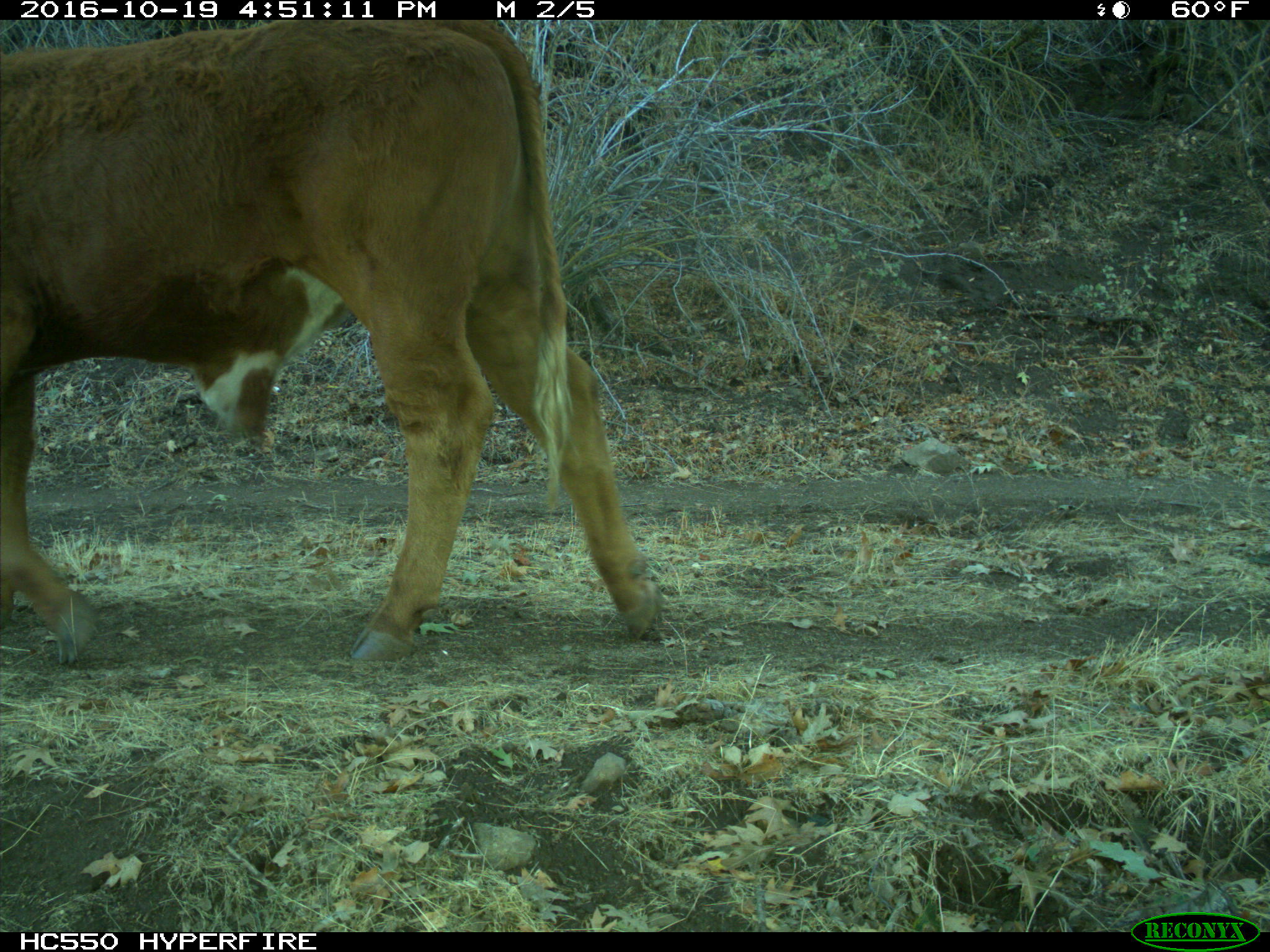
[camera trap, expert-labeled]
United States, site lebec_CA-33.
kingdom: Animalia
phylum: Chordata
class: Mammalia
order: Artiodactyla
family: Bovidae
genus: Bos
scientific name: Bos taurus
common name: domestic cow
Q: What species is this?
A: Bos taurus (domestic cow).